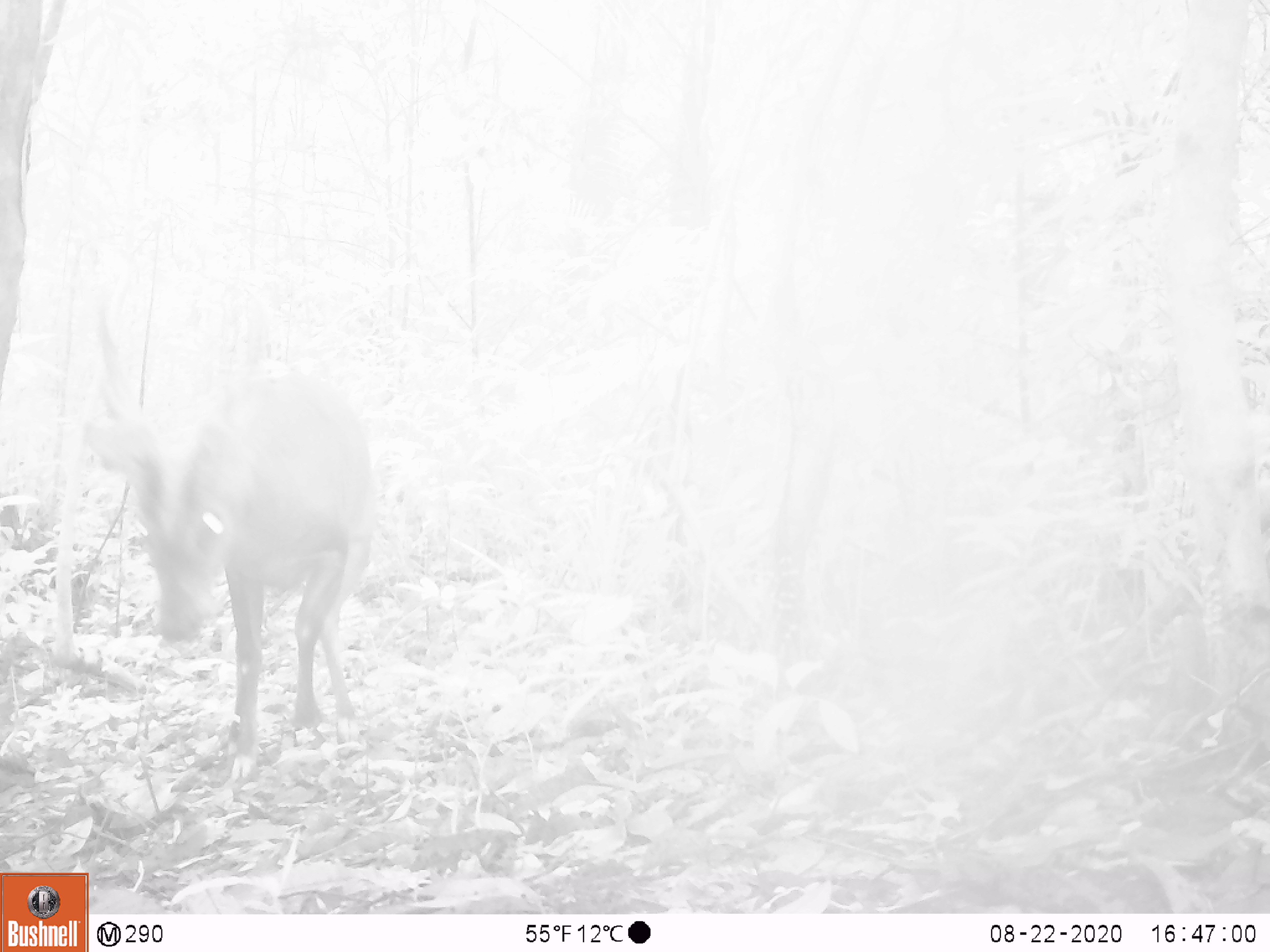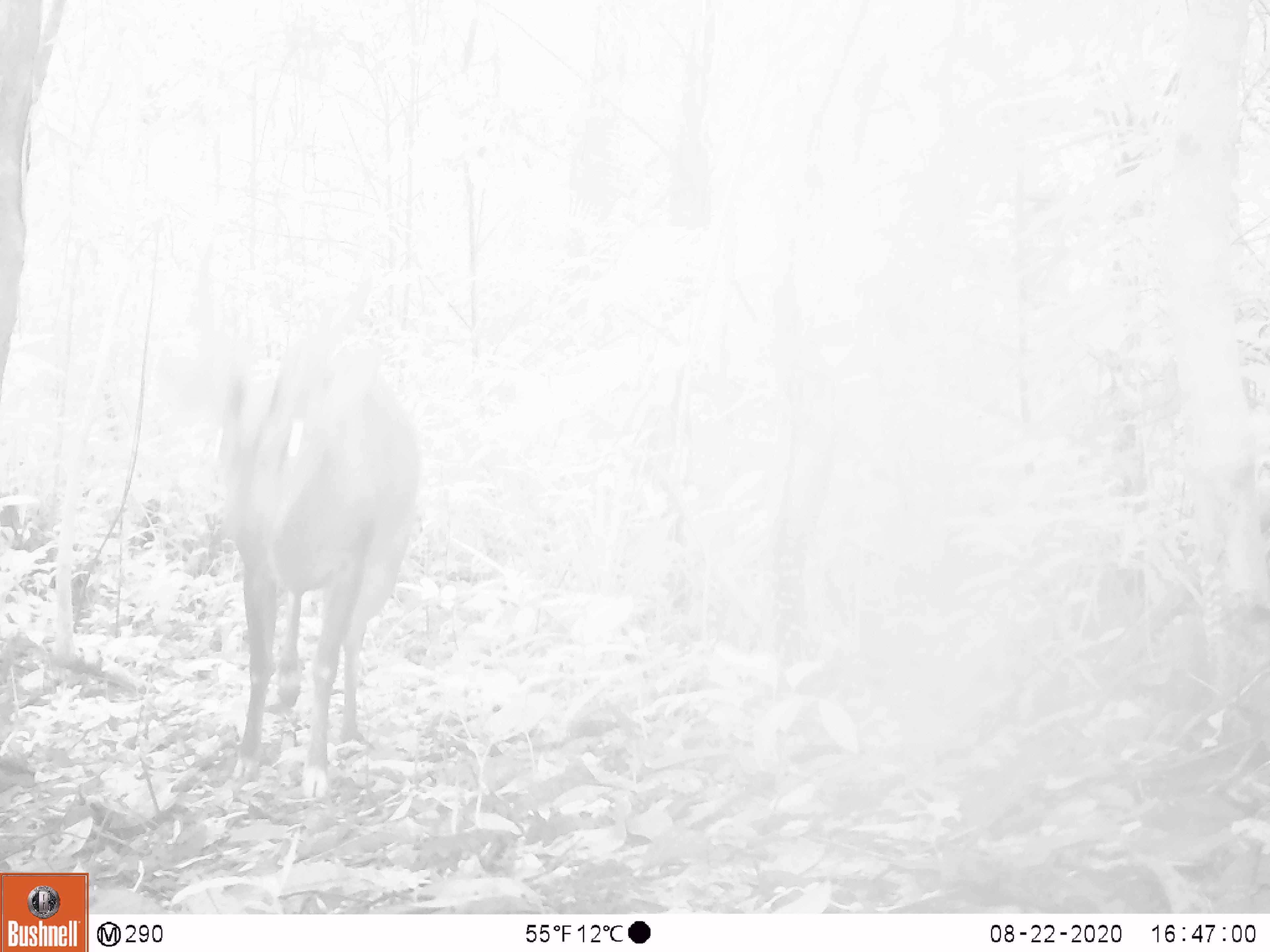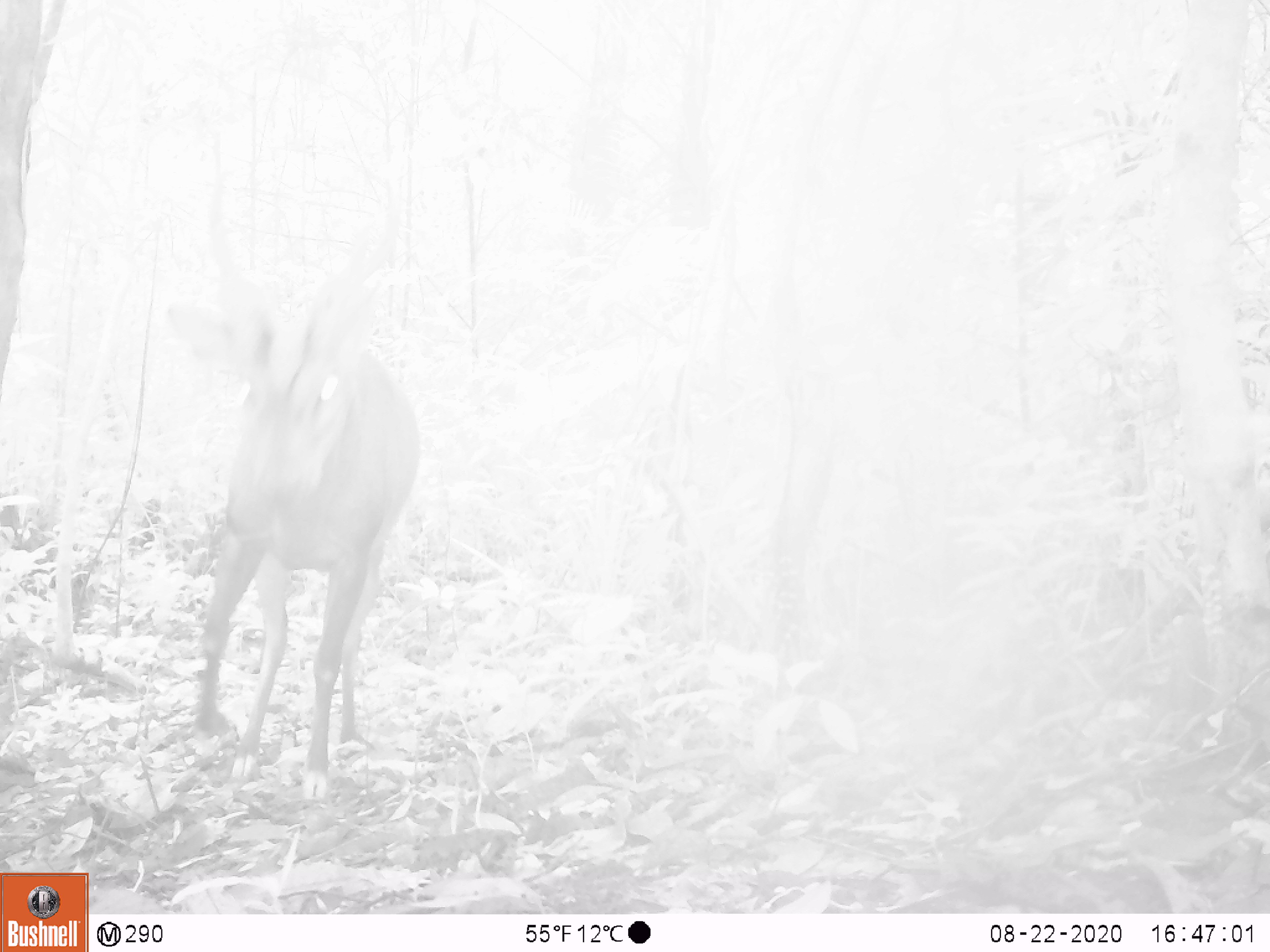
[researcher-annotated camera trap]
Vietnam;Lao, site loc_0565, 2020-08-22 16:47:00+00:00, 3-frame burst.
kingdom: Animalia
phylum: Chordata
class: Mammalia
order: Artiodactyla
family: Cervidae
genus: Muntiacus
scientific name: Muntiacus vuquangensis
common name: large-antlered muntjac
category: large antlered muntjac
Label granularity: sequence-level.